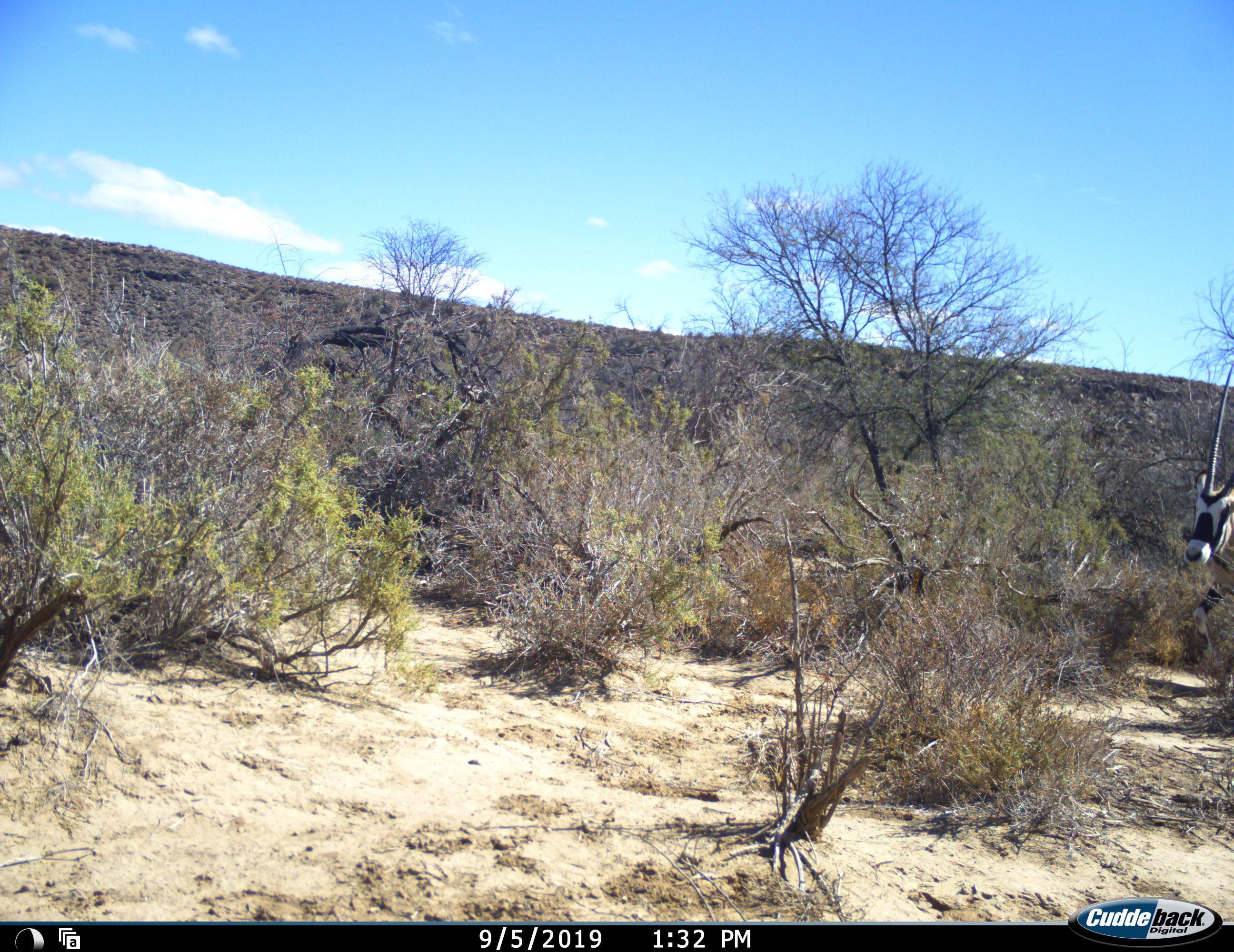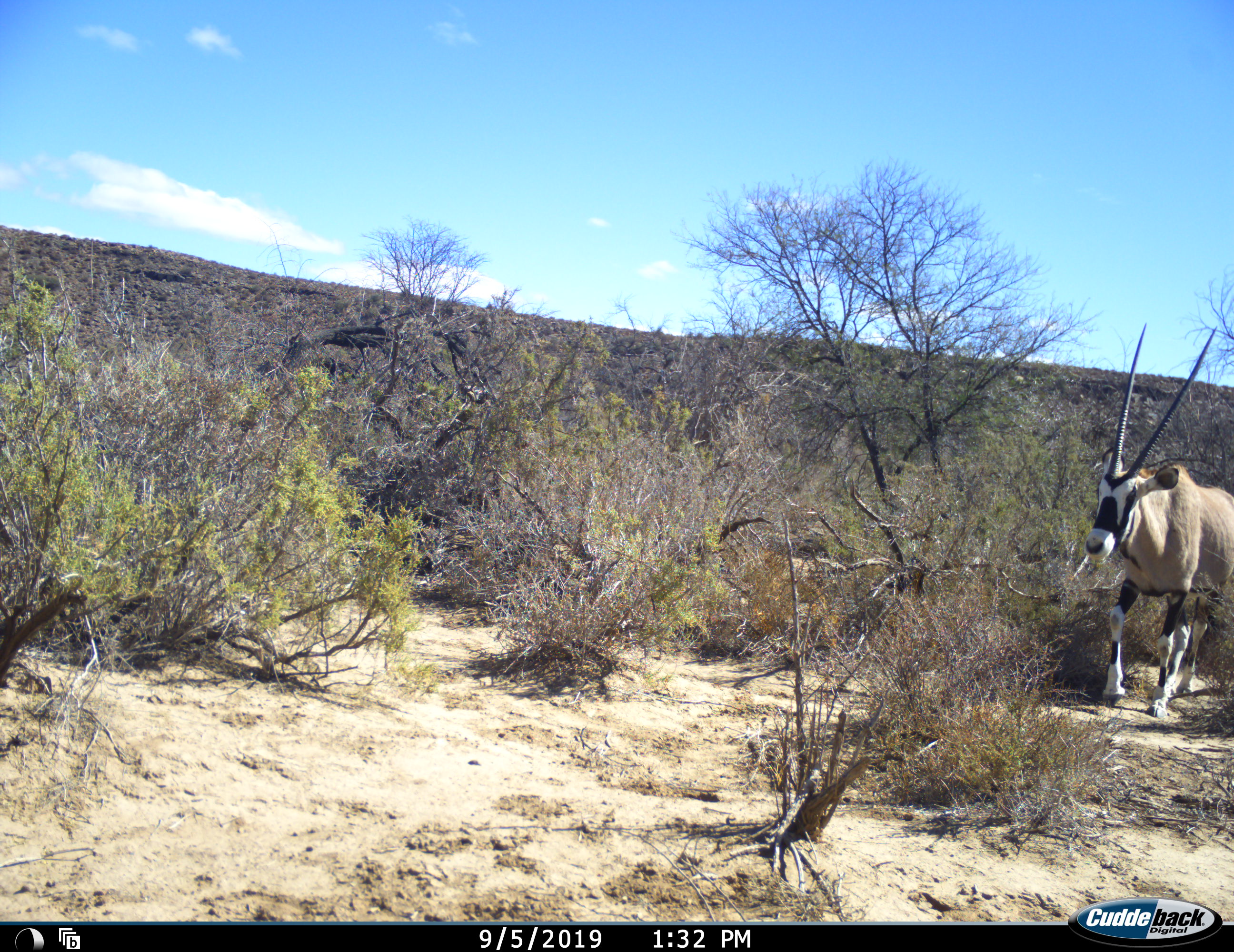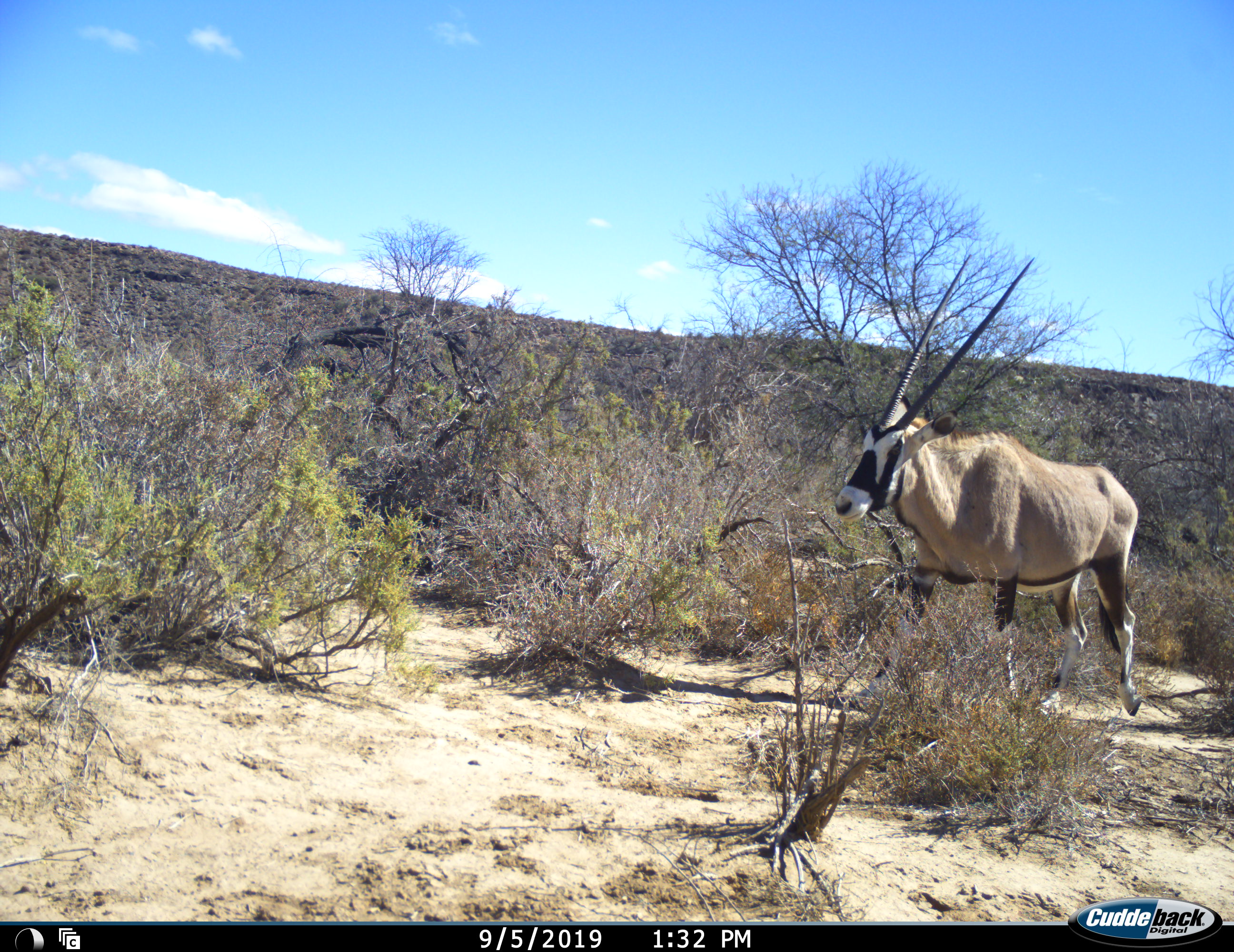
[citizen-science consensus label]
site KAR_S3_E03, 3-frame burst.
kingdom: Animalia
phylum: Chordata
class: Mammalia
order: Artiodactyla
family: Bovidae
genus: Oryx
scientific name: Oryx gazella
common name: gemsbok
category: oryx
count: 1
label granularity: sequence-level